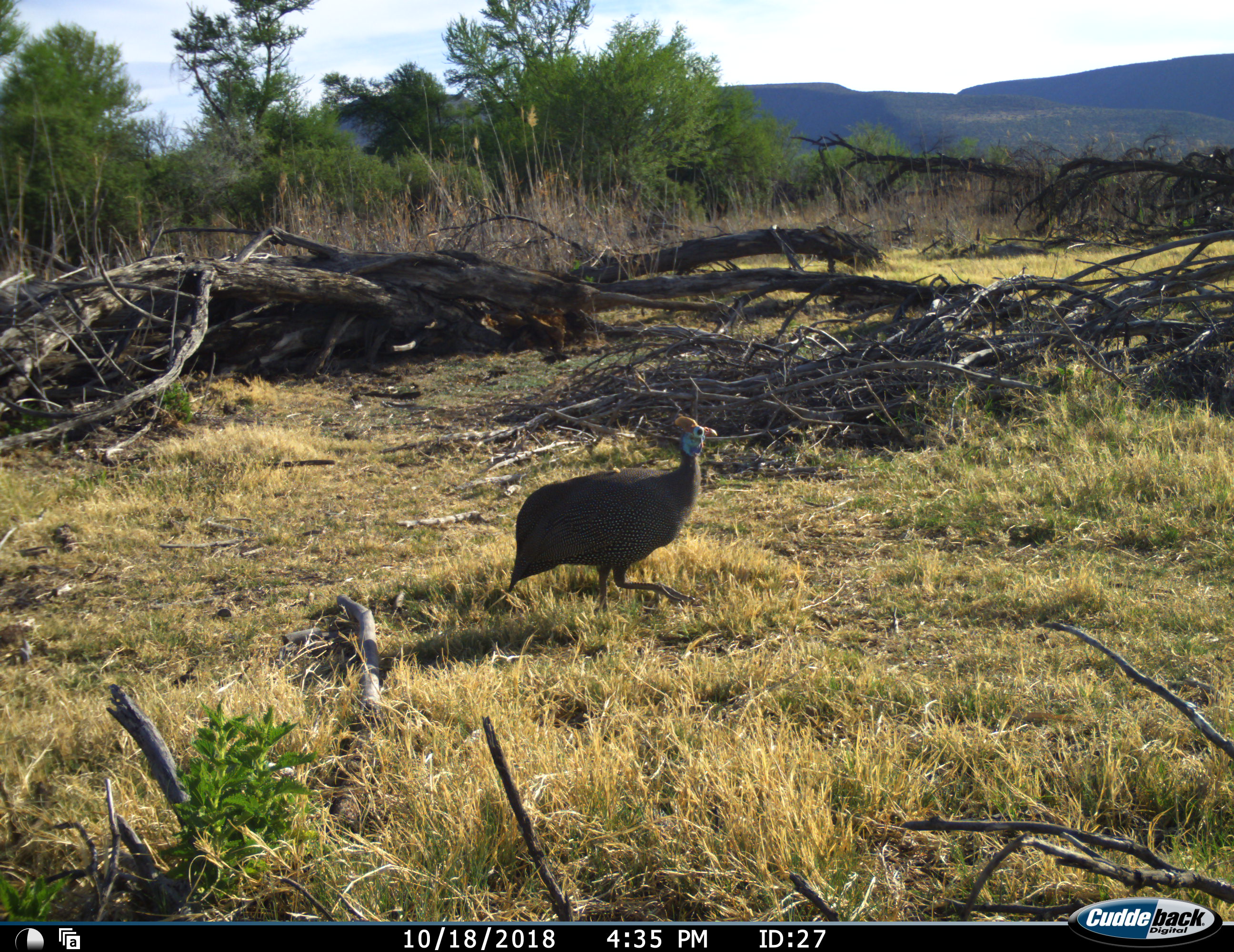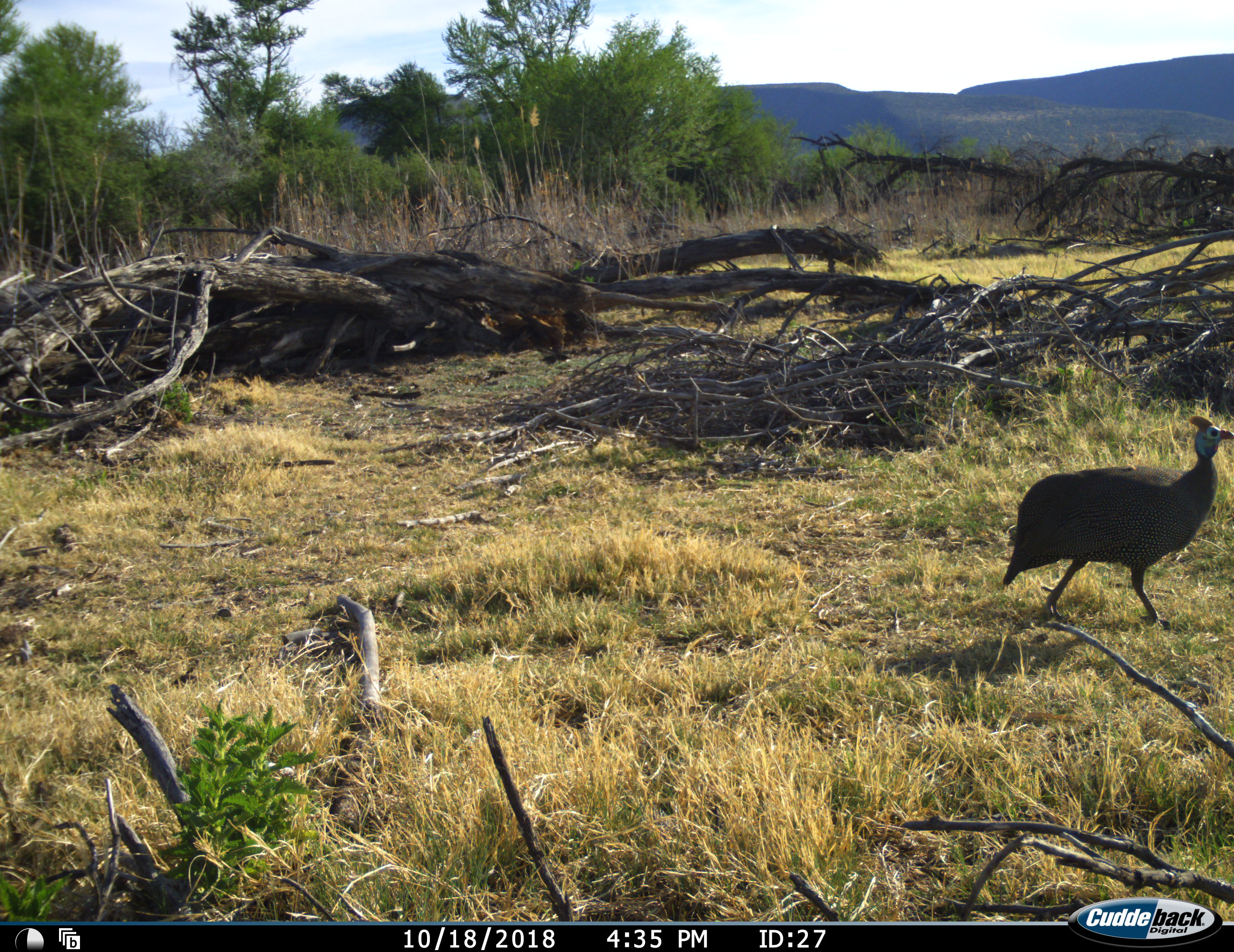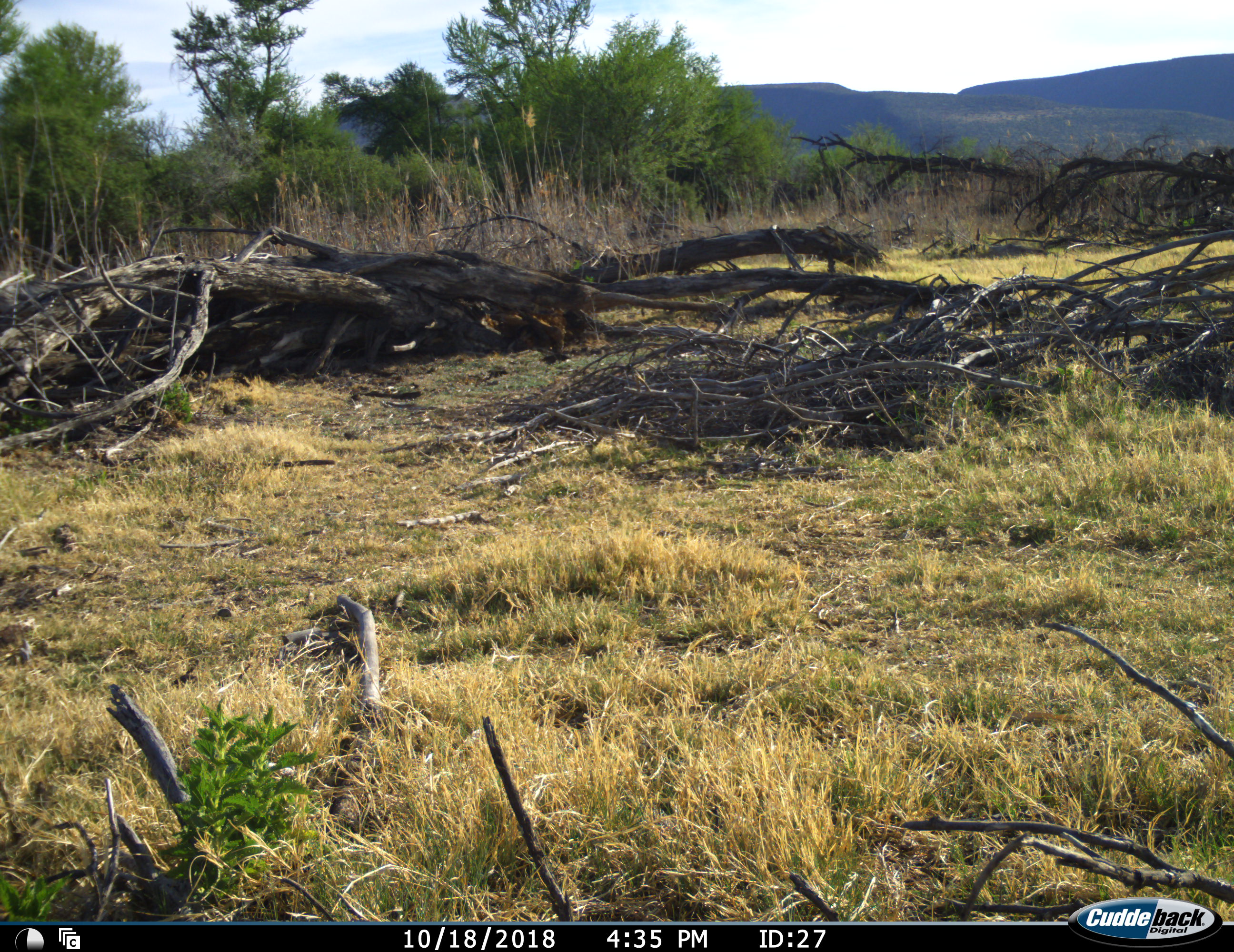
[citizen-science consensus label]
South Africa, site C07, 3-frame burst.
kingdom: Animalia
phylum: Chordata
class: Aves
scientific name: Aves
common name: bird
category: birdother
Birdother (bird) (Aves), count 1. Behavior (volunteer vote fractions): standing 0%, resting 0%, moving 100%, interacting 0%. Young present (vote fraction): 0%. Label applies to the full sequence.